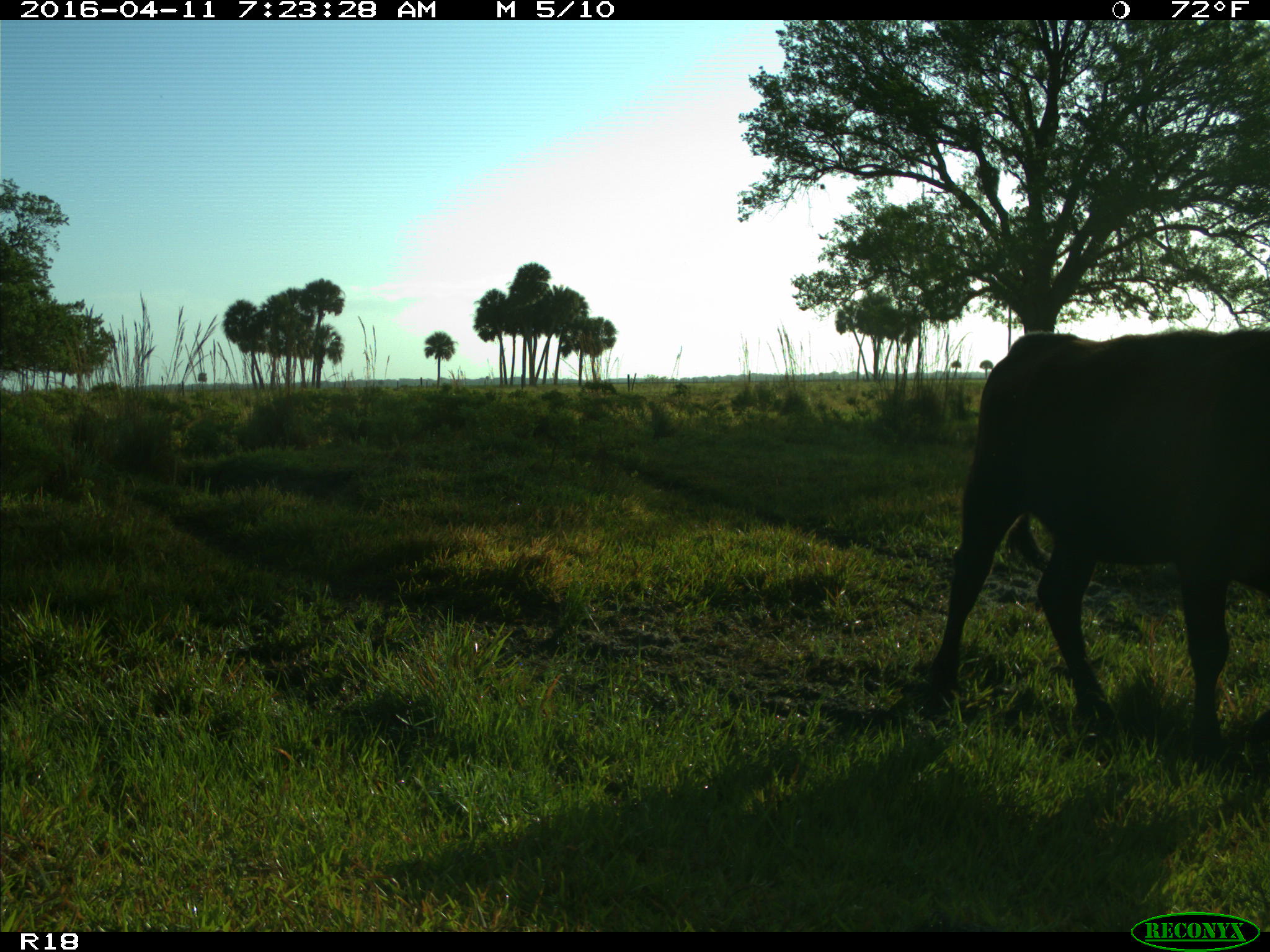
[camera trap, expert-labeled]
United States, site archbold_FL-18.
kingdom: Animalia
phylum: Chordata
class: Mammalia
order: Artiodactyla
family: Bovidae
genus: Bos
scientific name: Bos taurus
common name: domestic cow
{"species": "Bos taurus (domestic cow)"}